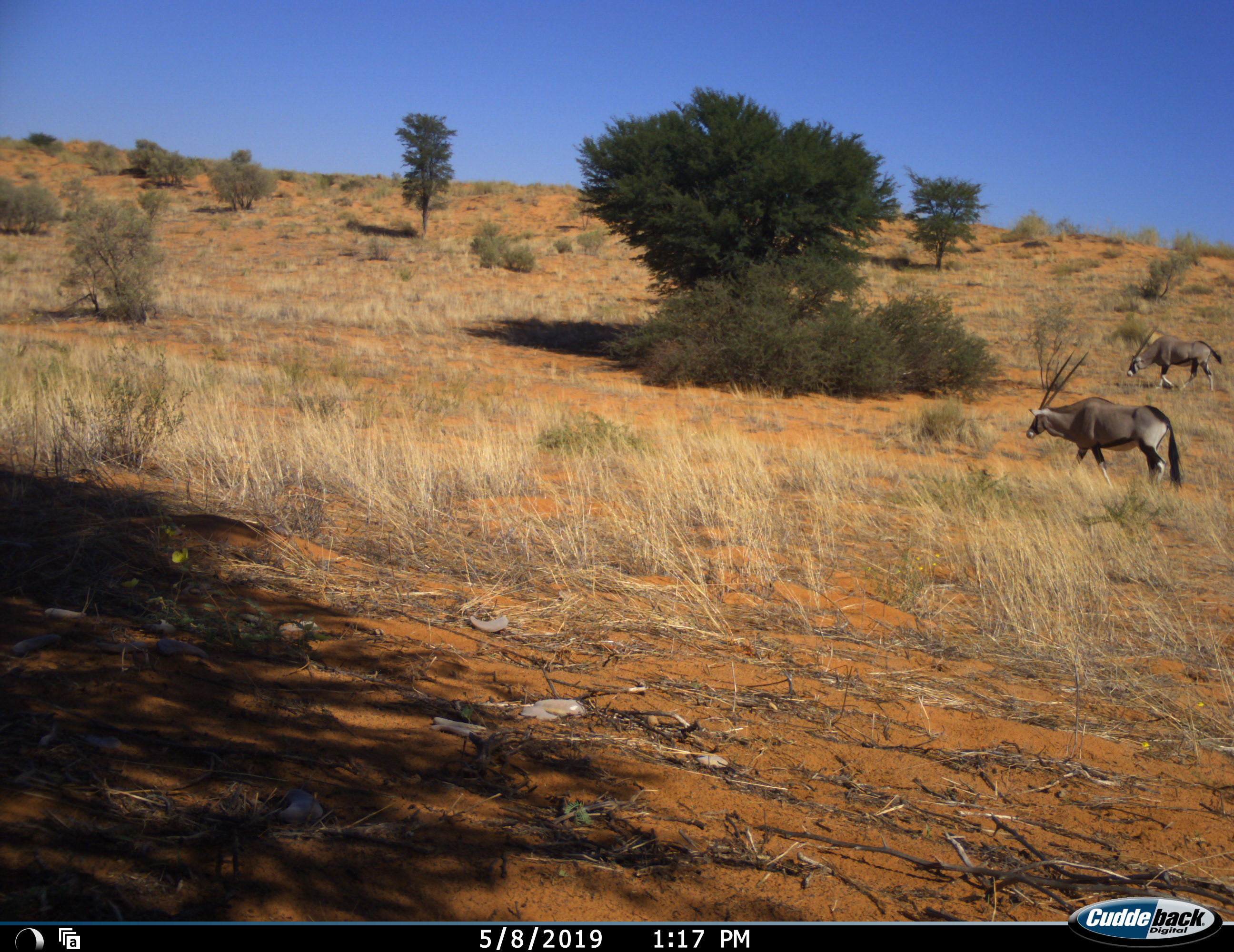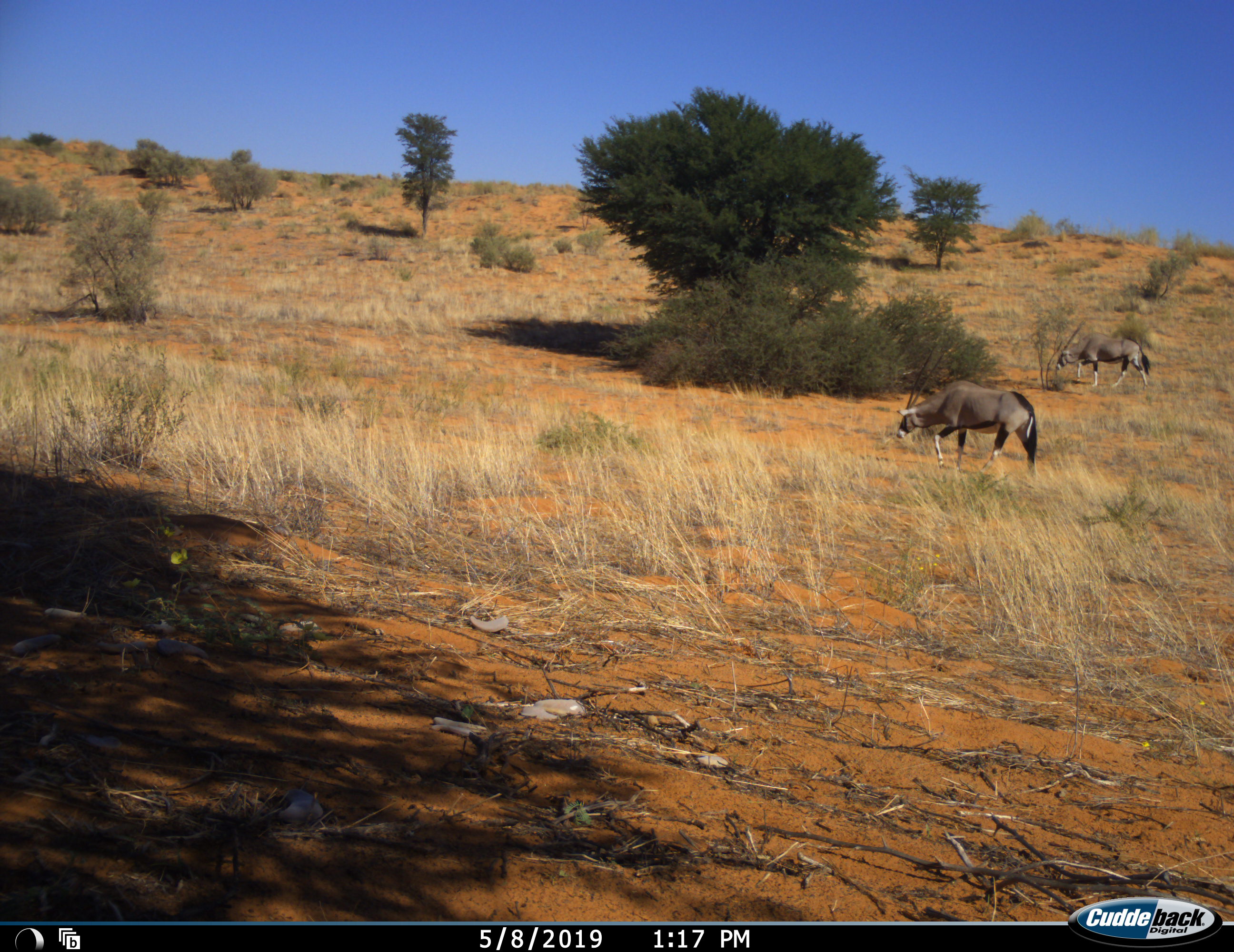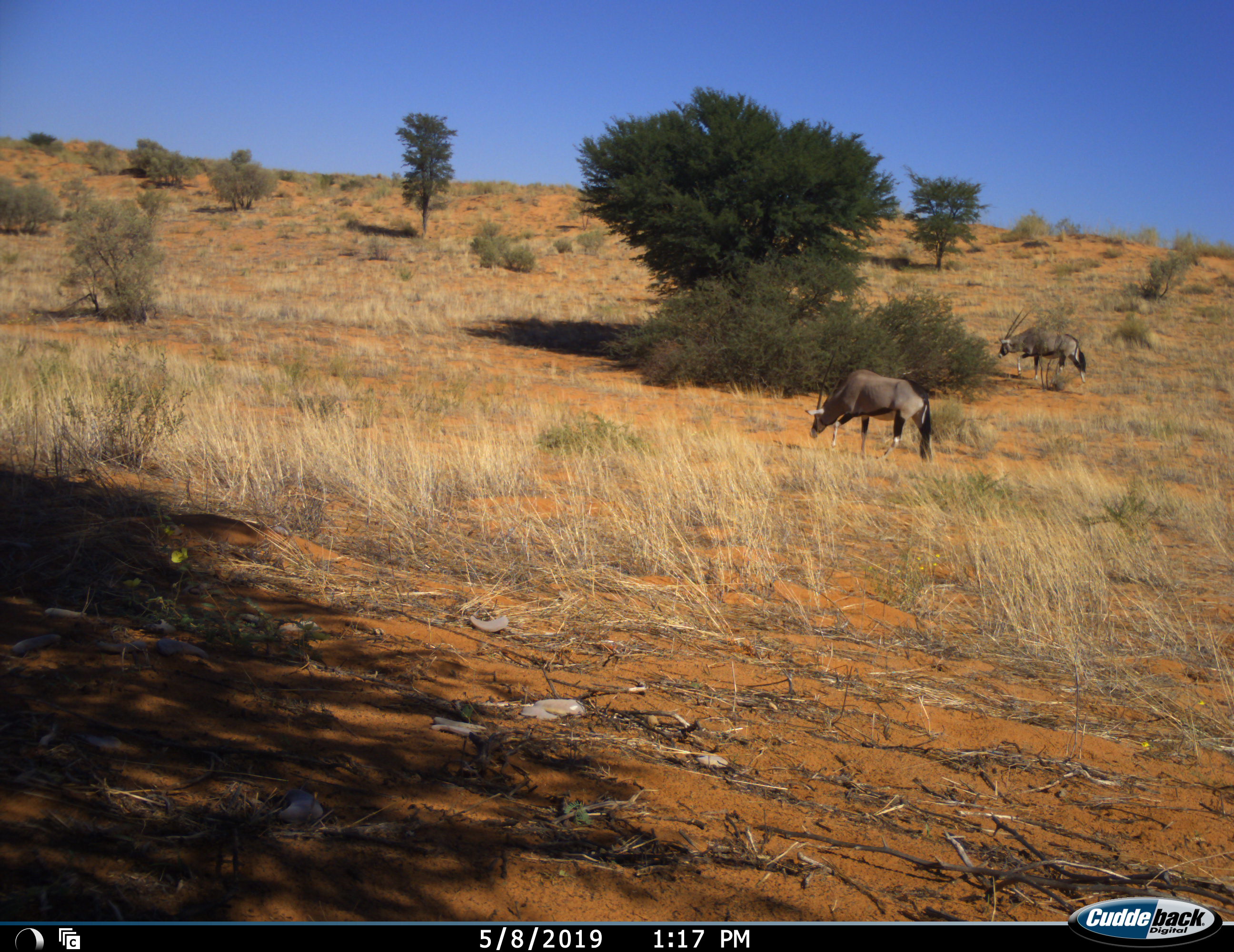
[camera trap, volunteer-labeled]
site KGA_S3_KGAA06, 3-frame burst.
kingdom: Animalia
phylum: Chordata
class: Mammalia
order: Artiodactyla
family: Bovidae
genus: Oryx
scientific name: Oryx gazella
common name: gemsbok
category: oryx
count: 2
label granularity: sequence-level